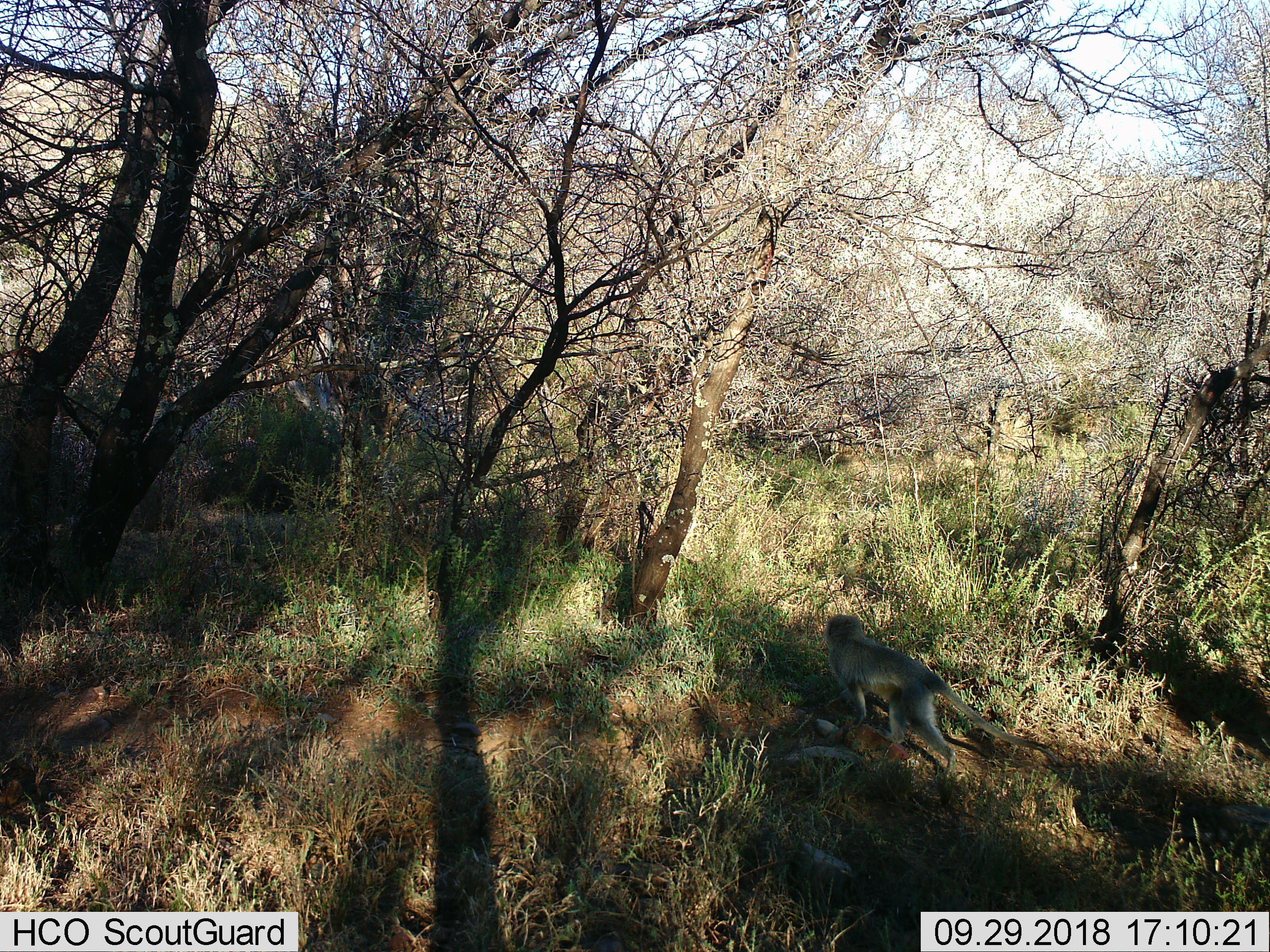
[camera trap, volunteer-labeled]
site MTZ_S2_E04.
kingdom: Animalia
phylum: Chordata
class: Mammalia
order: Primates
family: Cercopithecidae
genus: Chlorocebus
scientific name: Chlorocebus pygerythrus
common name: vervet monkey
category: monkeyvervet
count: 1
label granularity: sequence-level